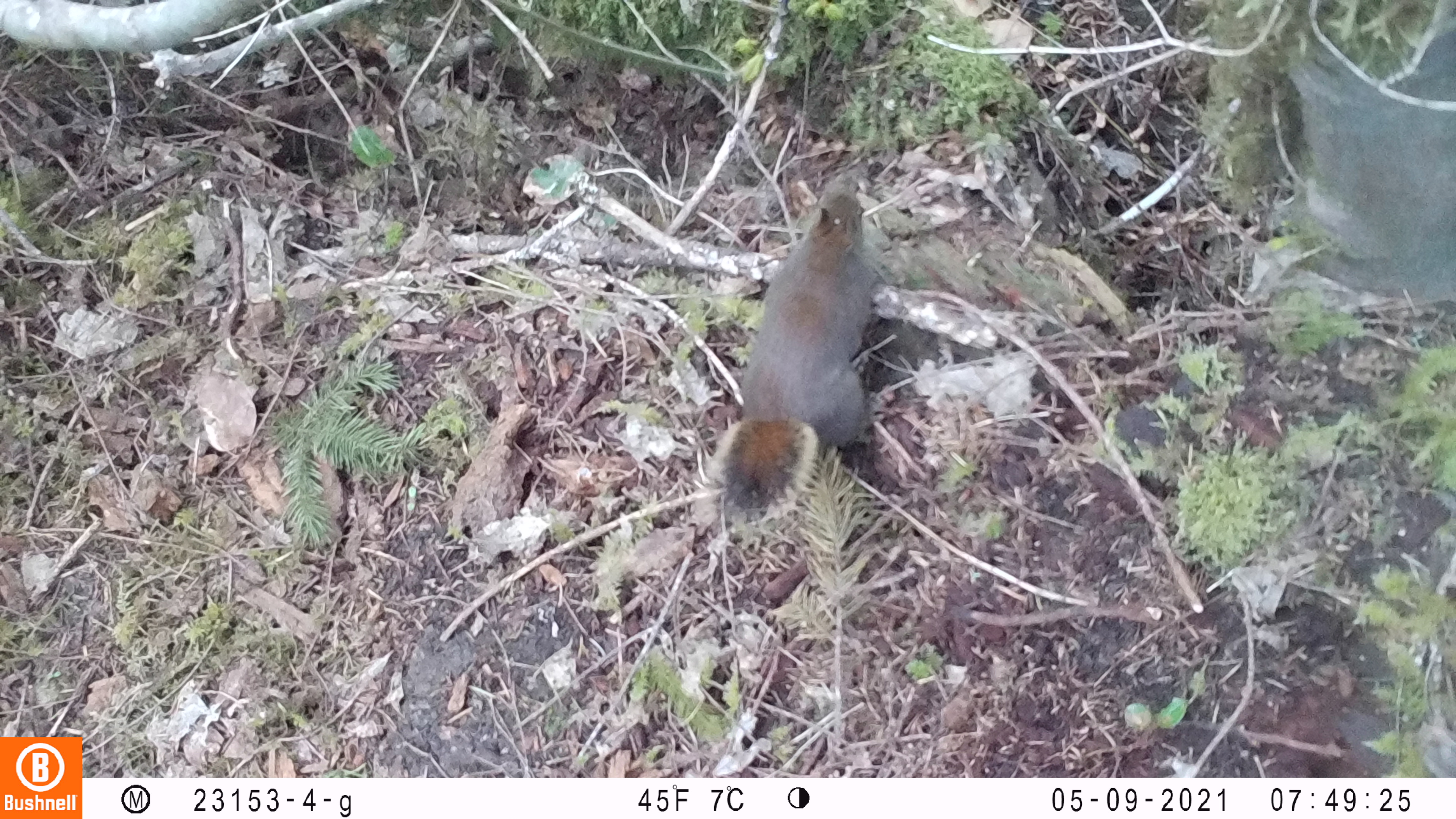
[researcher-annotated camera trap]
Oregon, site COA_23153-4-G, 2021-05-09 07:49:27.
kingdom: Animalia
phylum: Chordata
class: Mammalia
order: Rodentia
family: Sciuridae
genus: Tamiasciurus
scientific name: Tamiasciurus douglasii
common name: douglas squirrel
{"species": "douglas squirrel (Tamiasciurus douglasii)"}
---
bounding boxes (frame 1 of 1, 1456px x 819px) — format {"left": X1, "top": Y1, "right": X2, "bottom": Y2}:
douglas squirrel: {"left": 699, "top": 172, "right": 886, "bottom": 527}